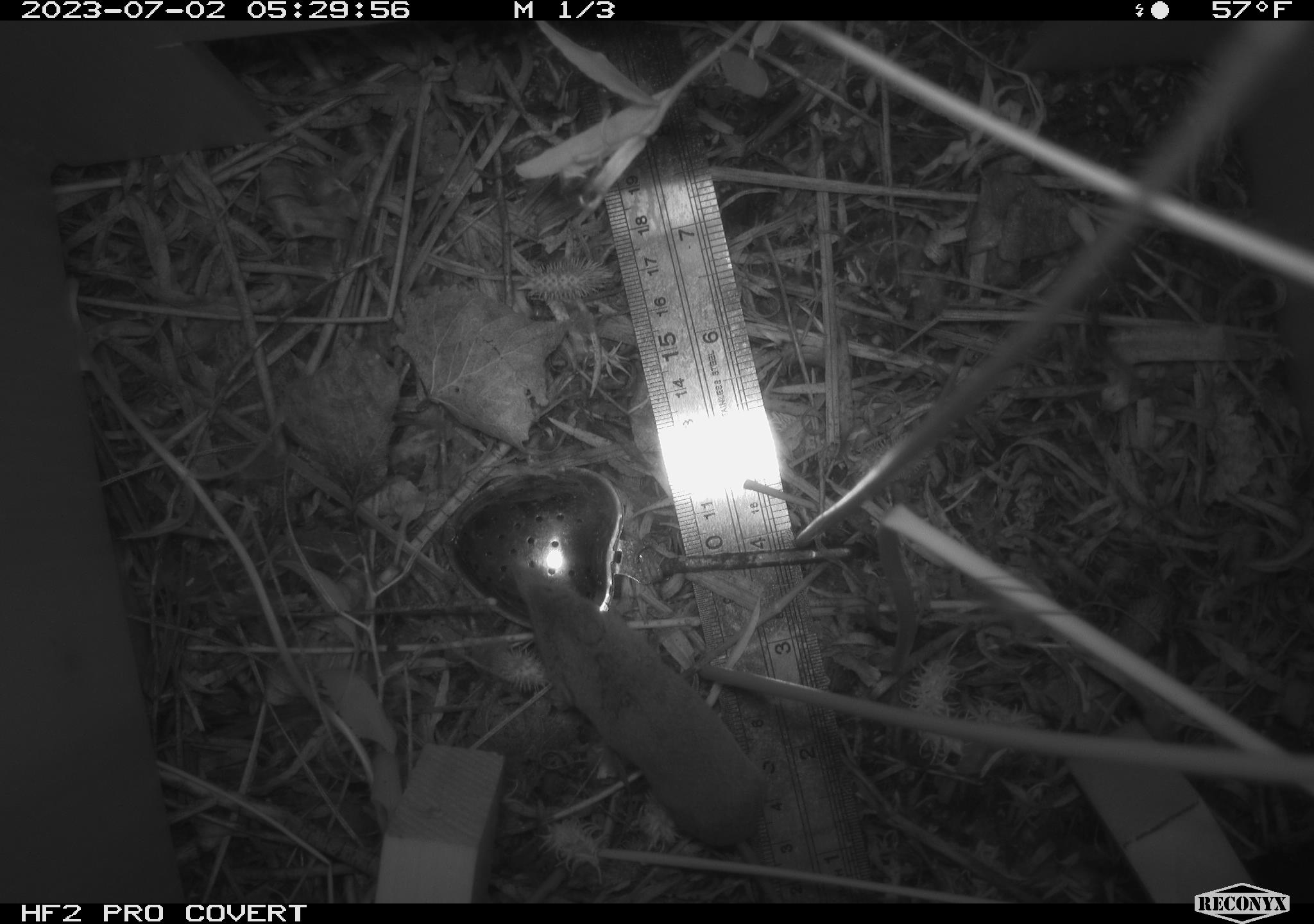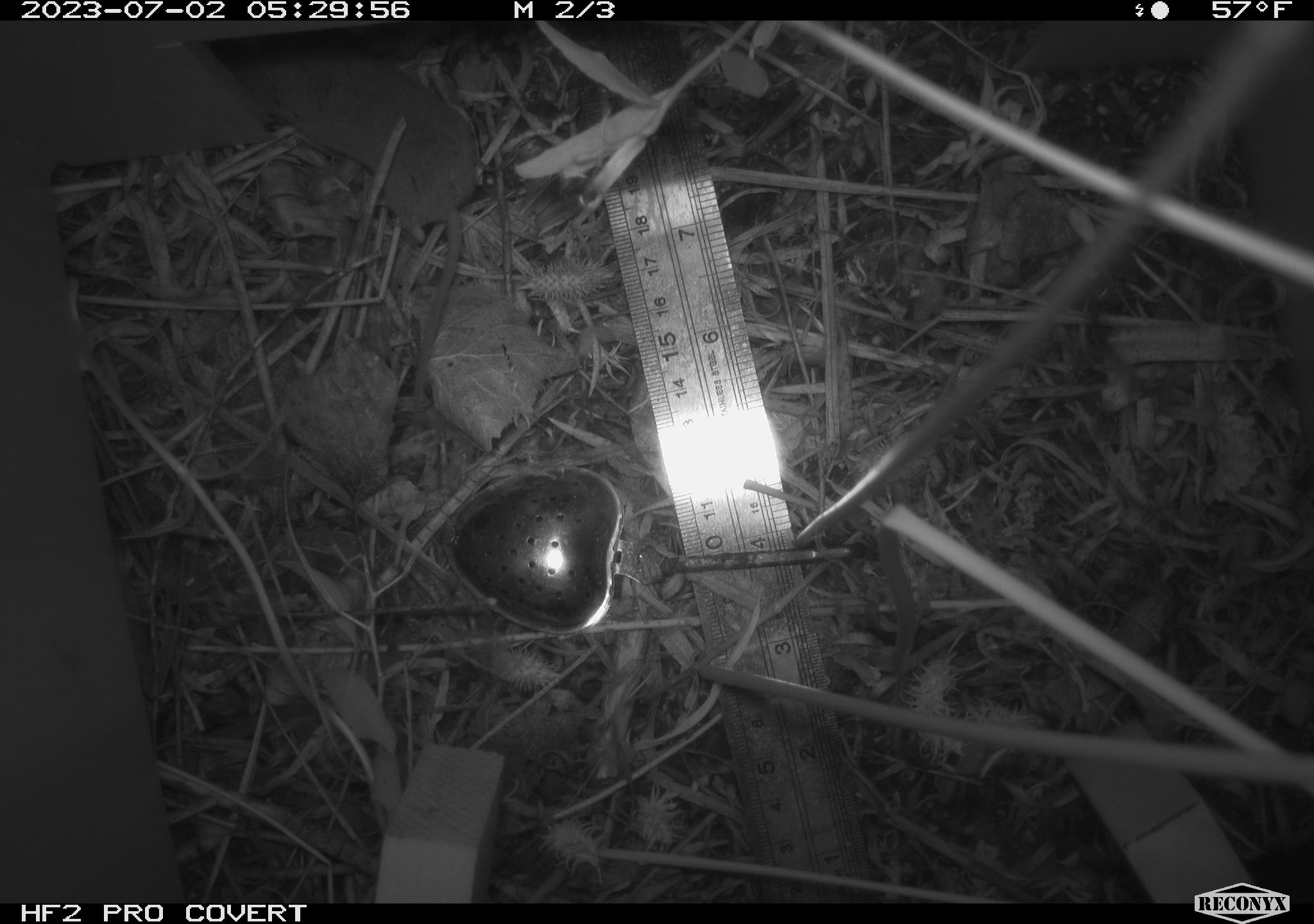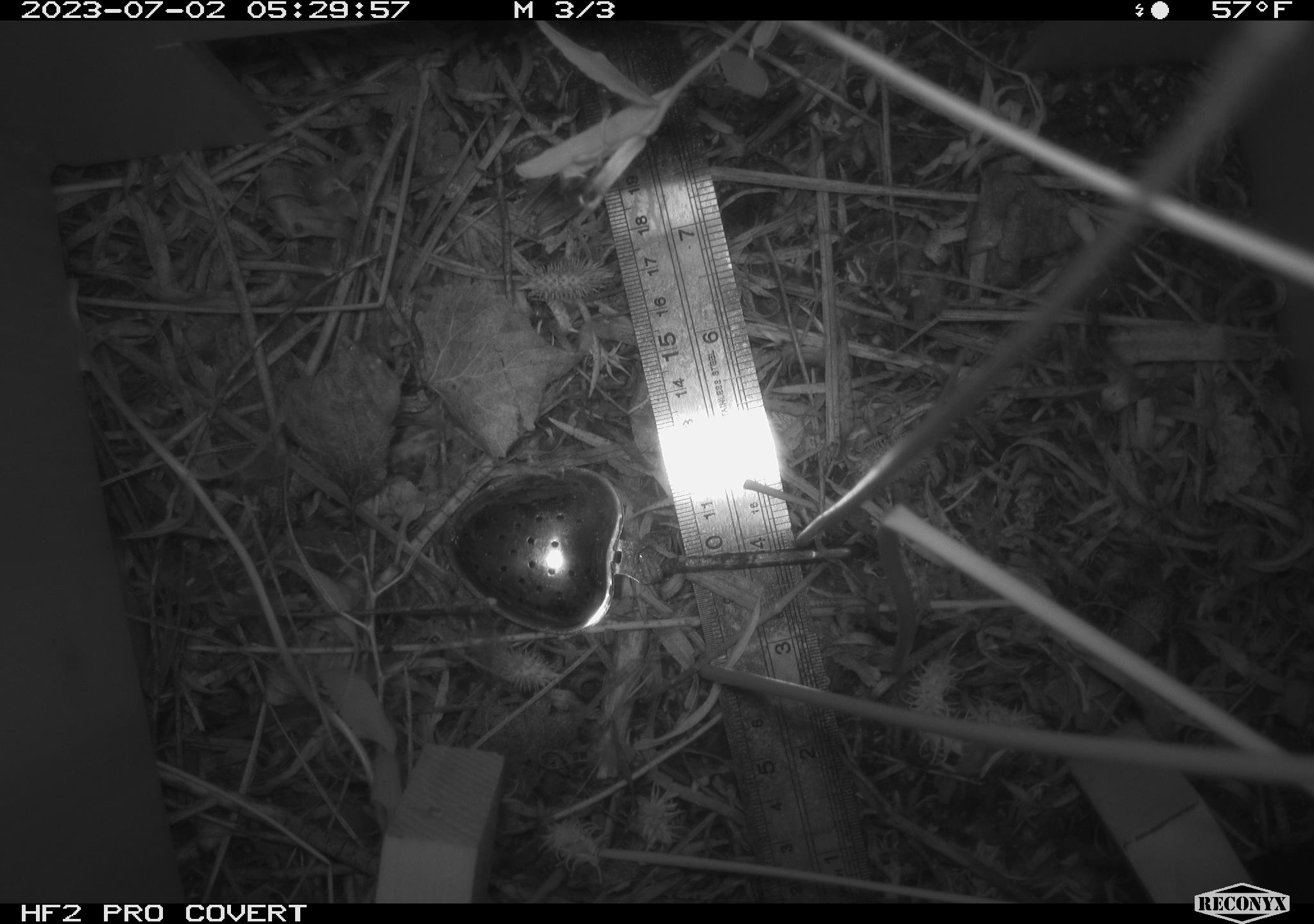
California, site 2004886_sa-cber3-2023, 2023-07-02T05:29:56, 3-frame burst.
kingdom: Animalia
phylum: Chordata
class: Mammalia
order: Rodentia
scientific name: Rodentia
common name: rodent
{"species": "rodent (Rodentia)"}